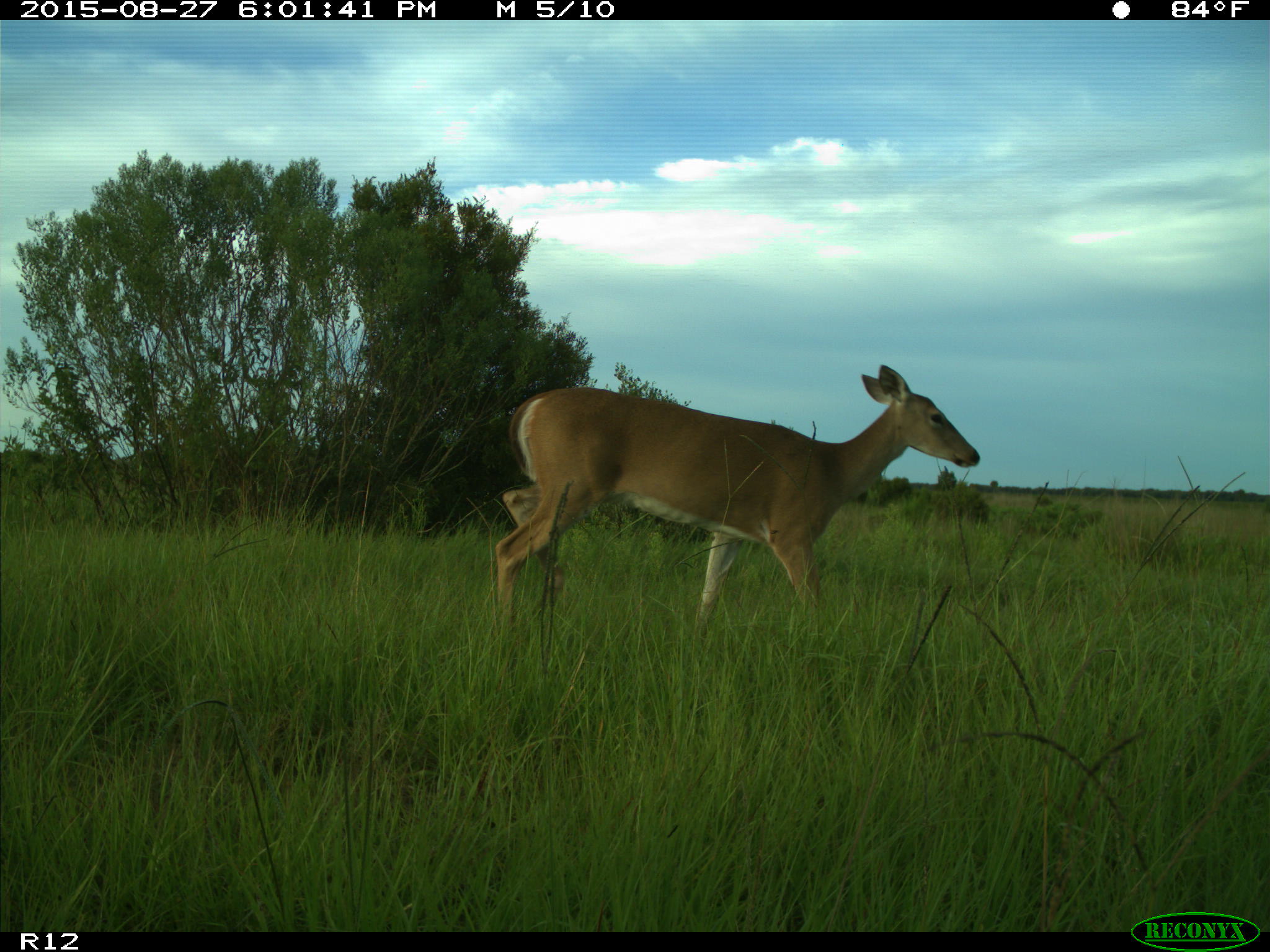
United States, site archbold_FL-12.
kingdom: Animalia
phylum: Chordata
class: Mammalia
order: Artiodactyla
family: Cervidae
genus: Odocoileus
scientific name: Odocoileus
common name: deer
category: unidentified deer